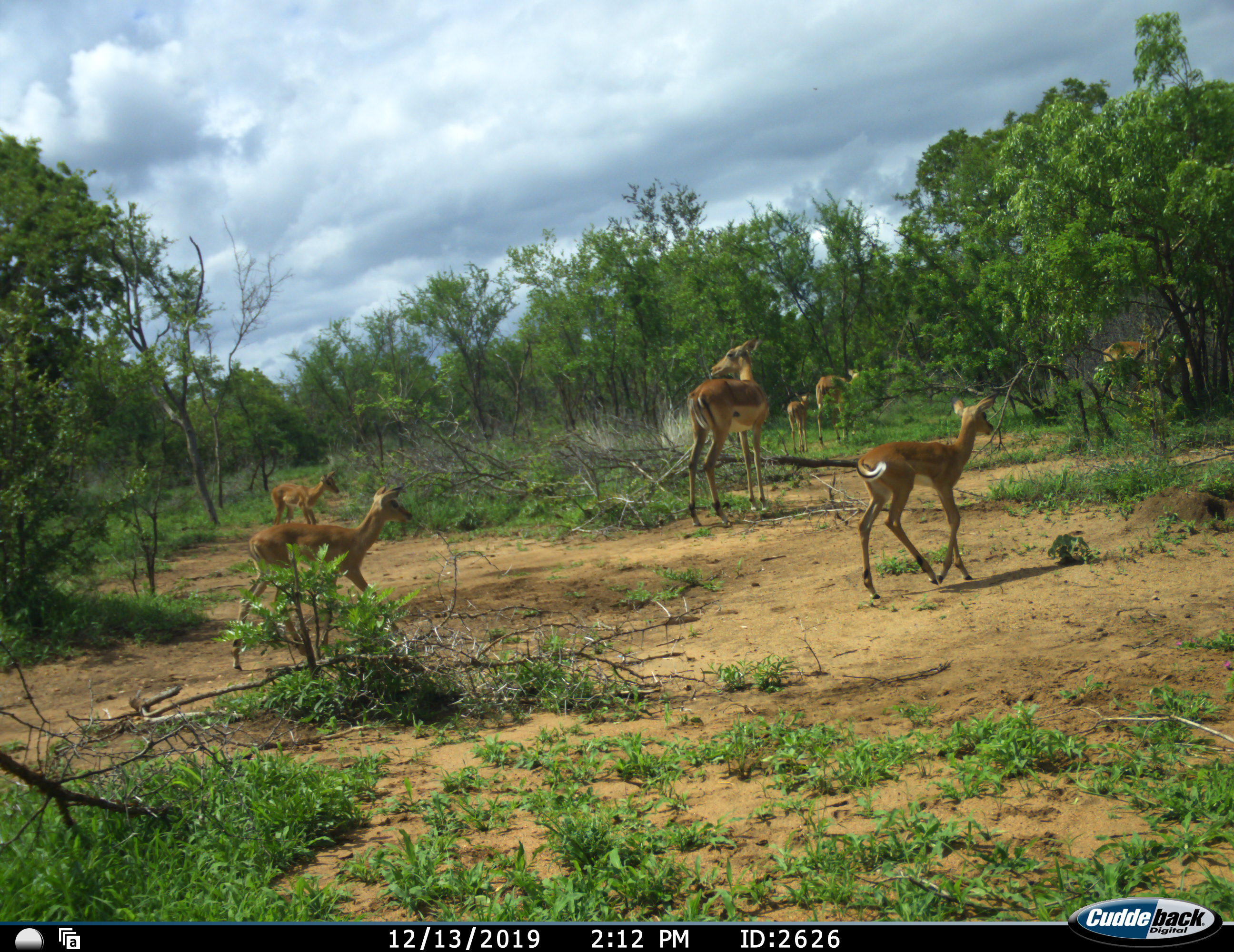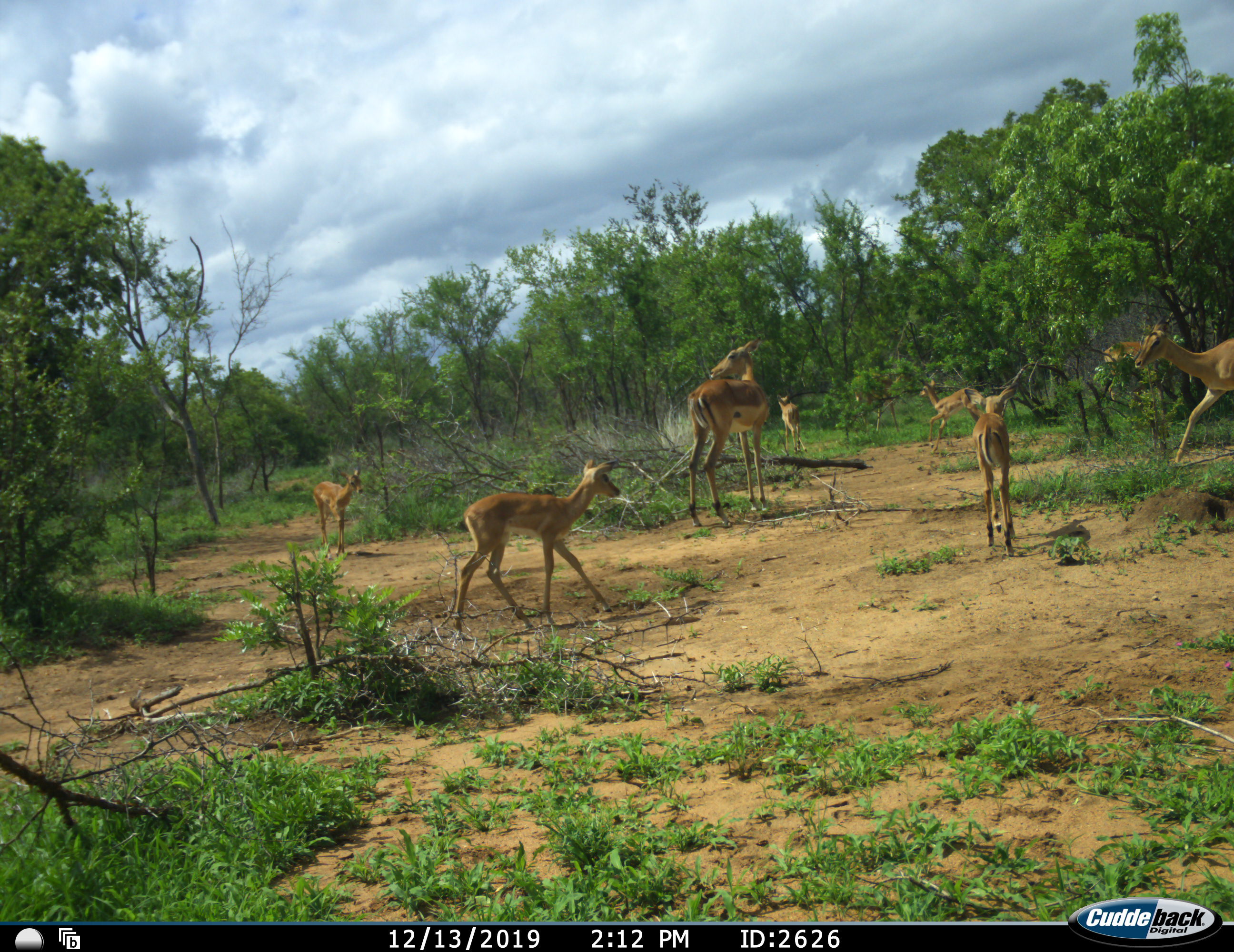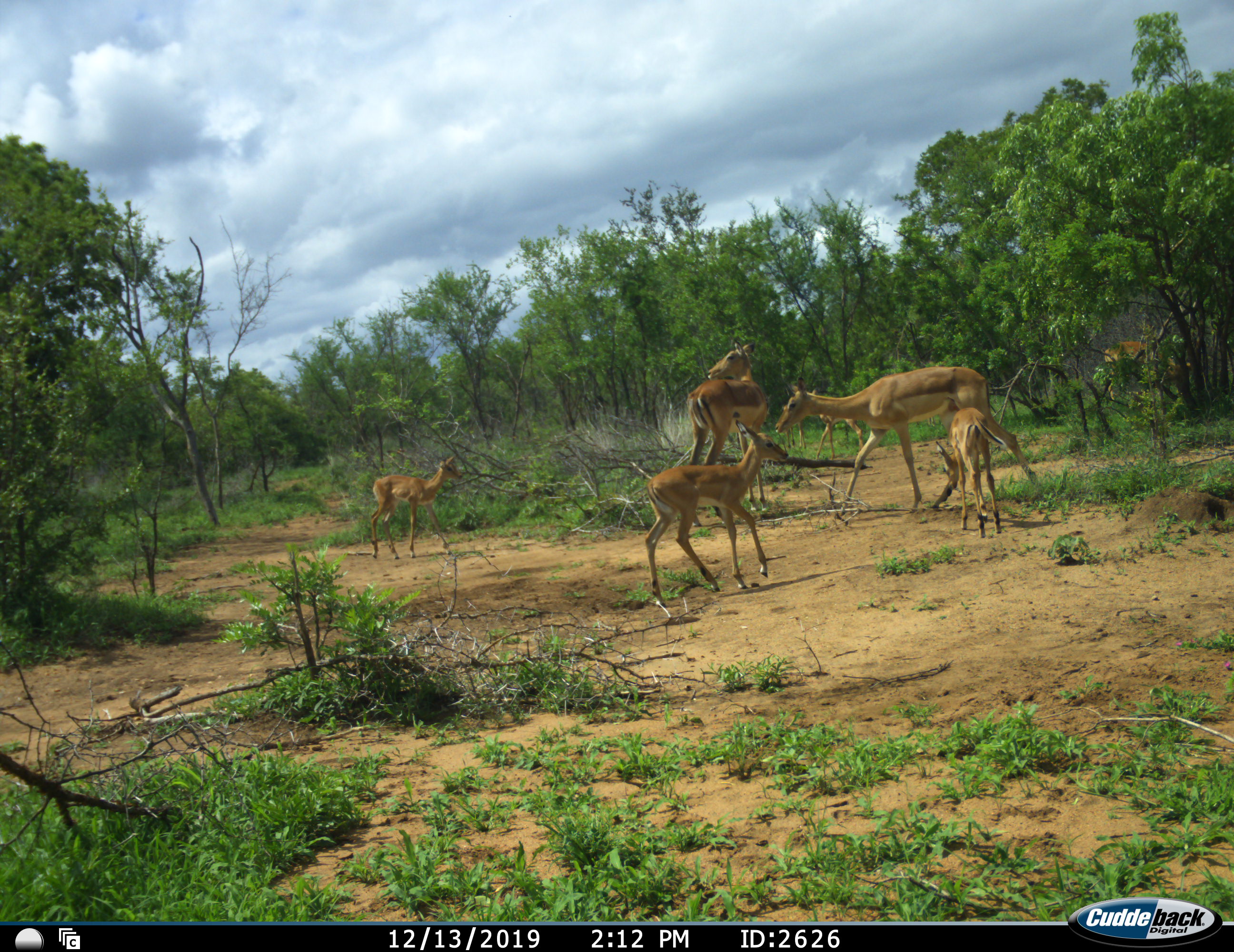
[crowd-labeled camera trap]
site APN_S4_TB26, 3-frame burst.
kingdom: Animalia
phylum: Chordata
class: Mammalia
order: Artiodactyla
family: Bovidae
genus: Aepyceros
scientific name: Aepyceros melampus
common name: impala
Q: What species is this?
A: Impala (Aepyceros melampus).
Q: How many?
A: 7.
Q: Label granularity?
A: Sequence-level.